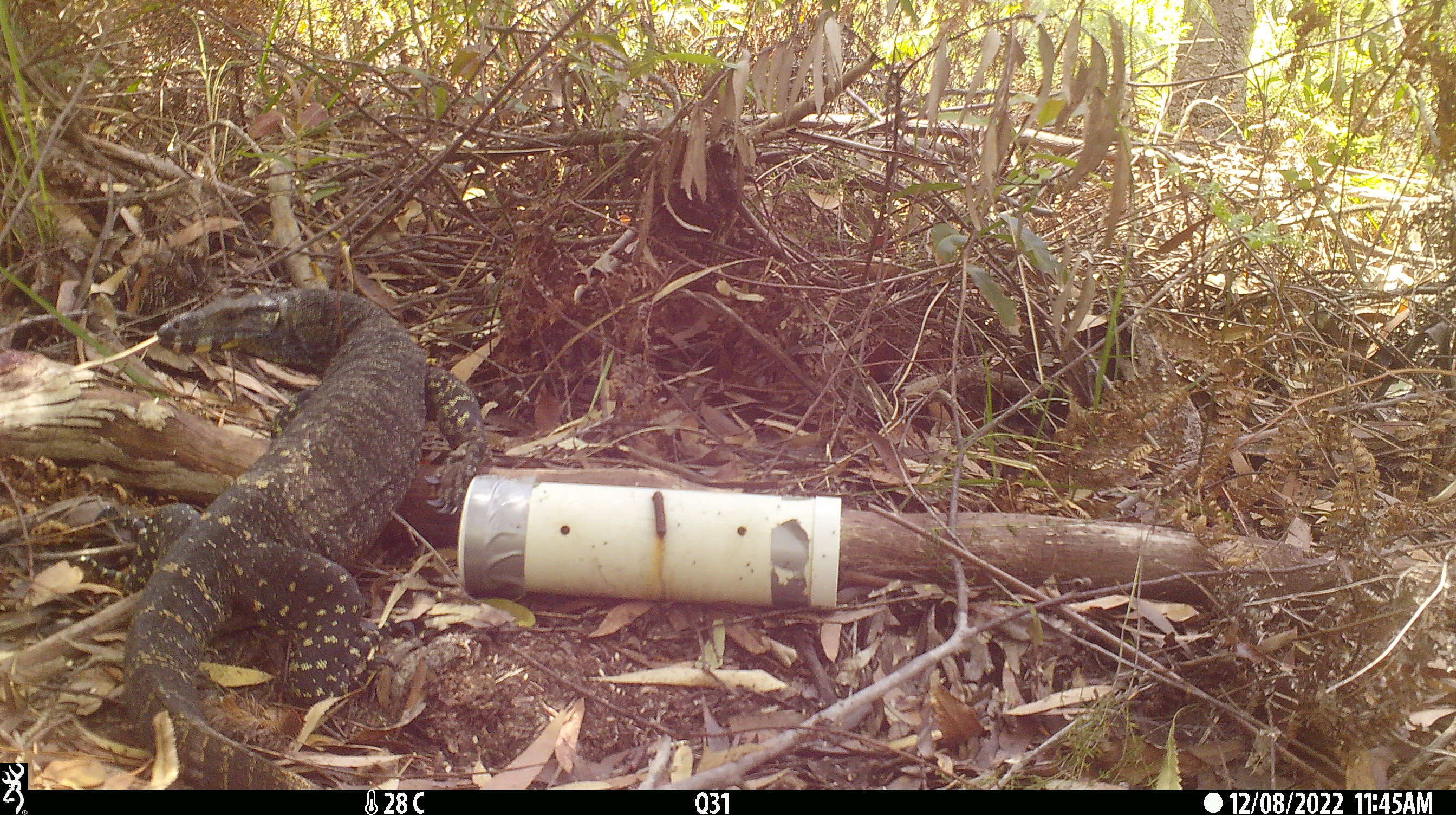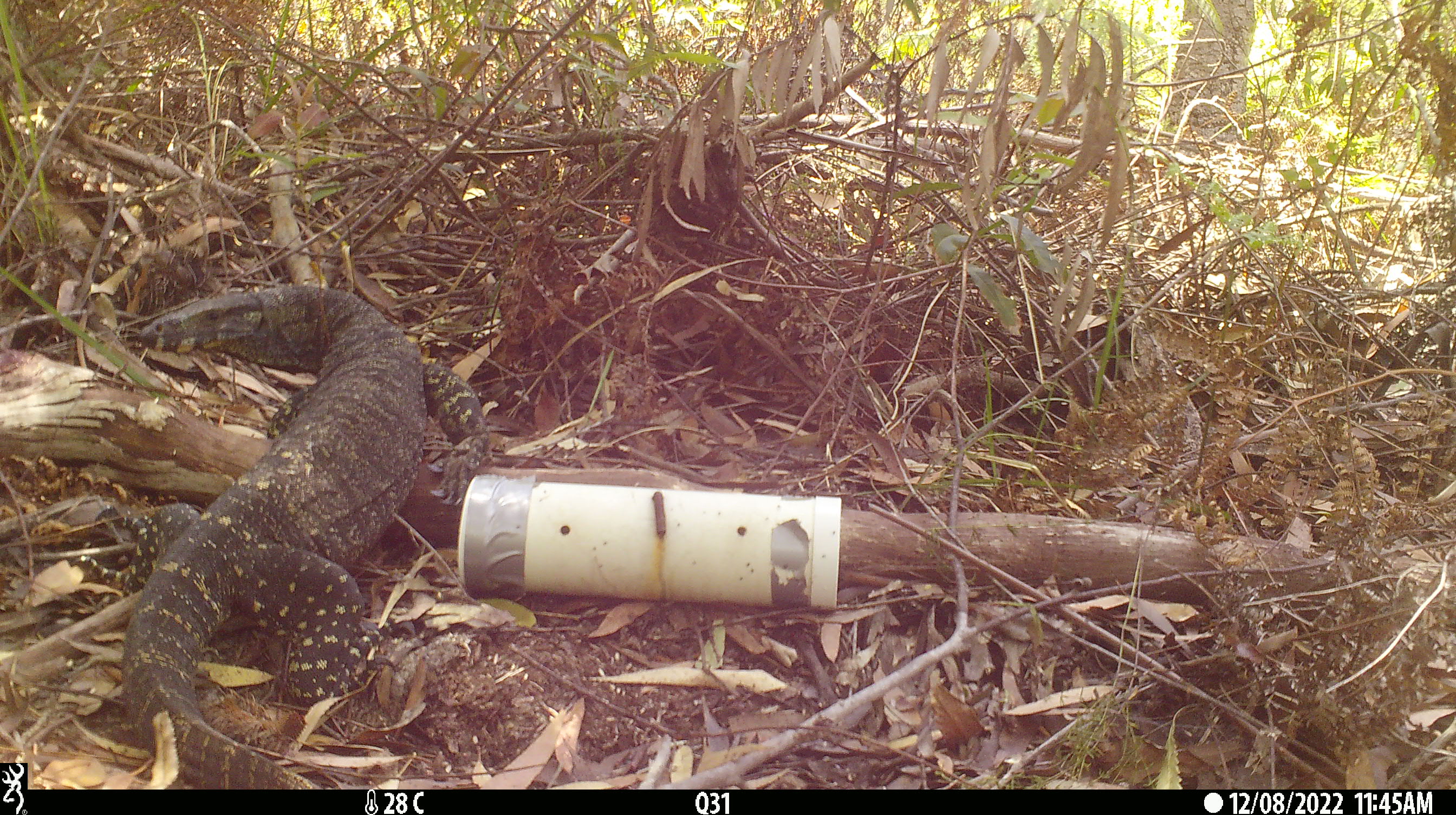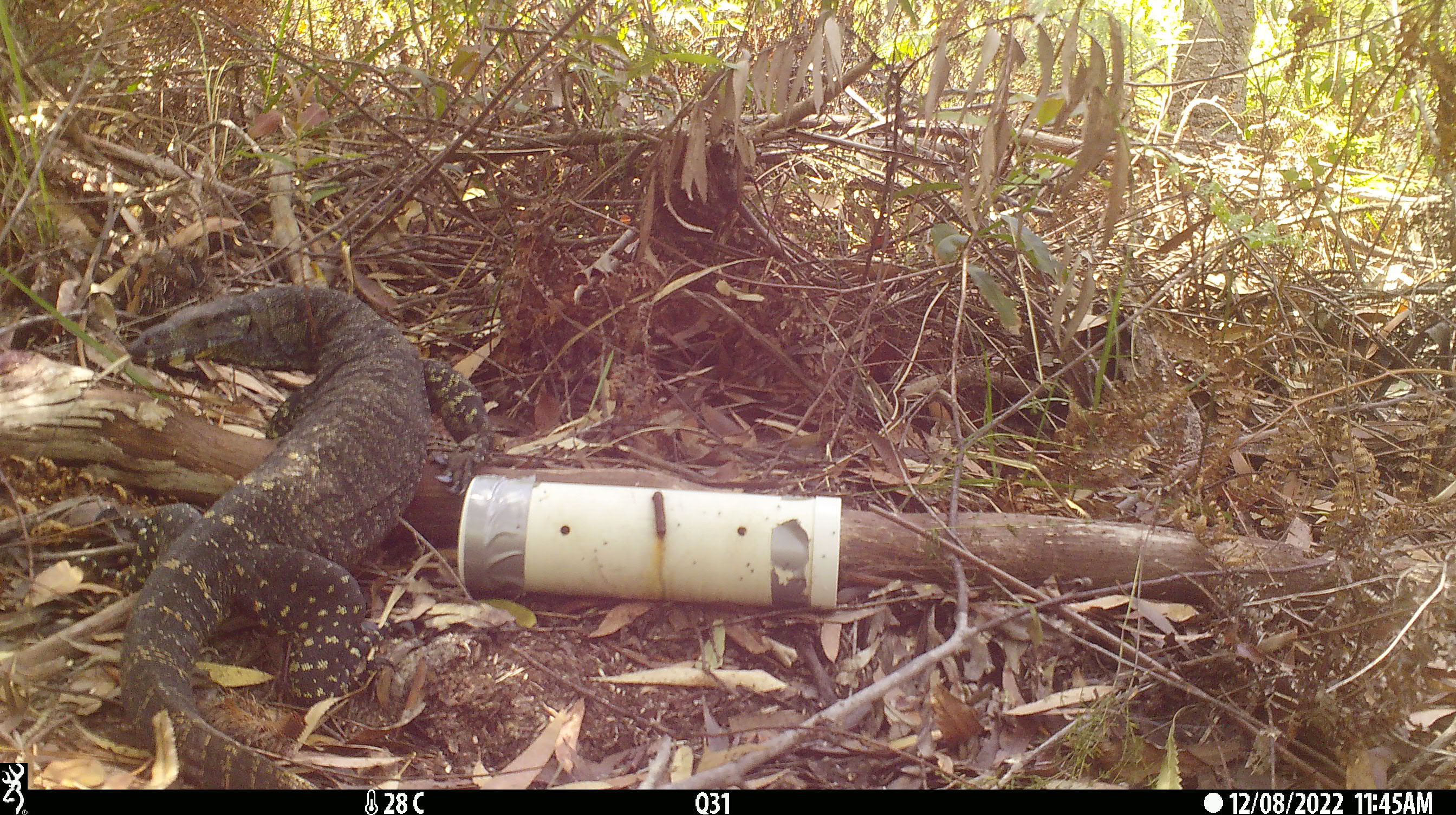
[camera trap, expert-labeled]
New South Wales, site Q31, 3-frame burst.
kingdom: Animalia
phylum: Chordata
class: Reptilia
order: Squamata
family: Varanidae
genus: Varanus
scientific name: Varanus varius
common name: lace monitor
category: goanna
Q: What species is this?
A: Goanna (lace monitor) (Varanus varius).